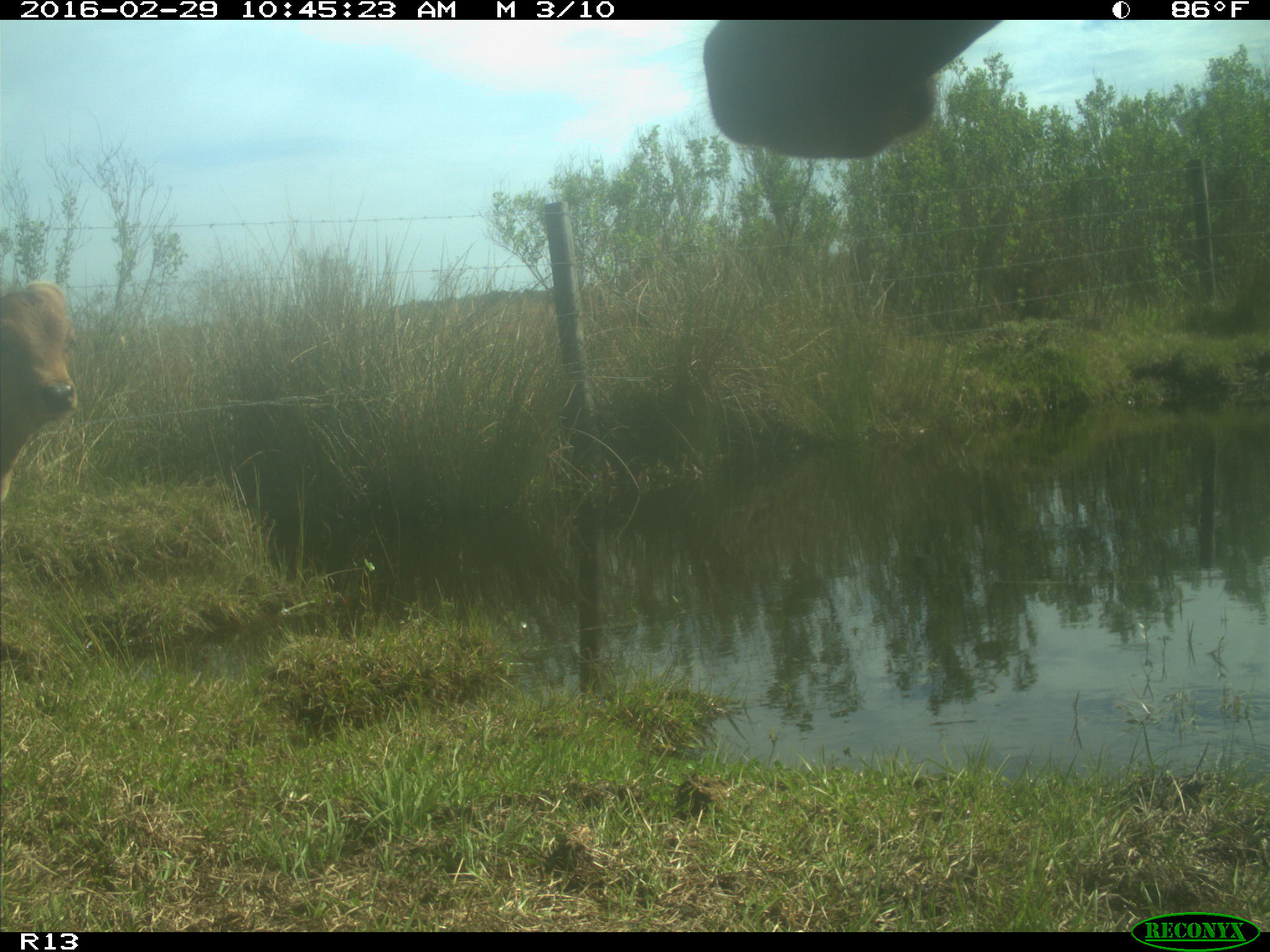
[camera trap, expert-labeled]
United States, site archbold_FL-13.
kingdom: Animalia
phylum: Chordata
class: Mammalia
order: Artiodactyla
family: Bovidae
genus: Bos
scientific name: Bos taurus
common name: domestic cow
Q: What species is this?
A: Bos taurus (domestic cow).